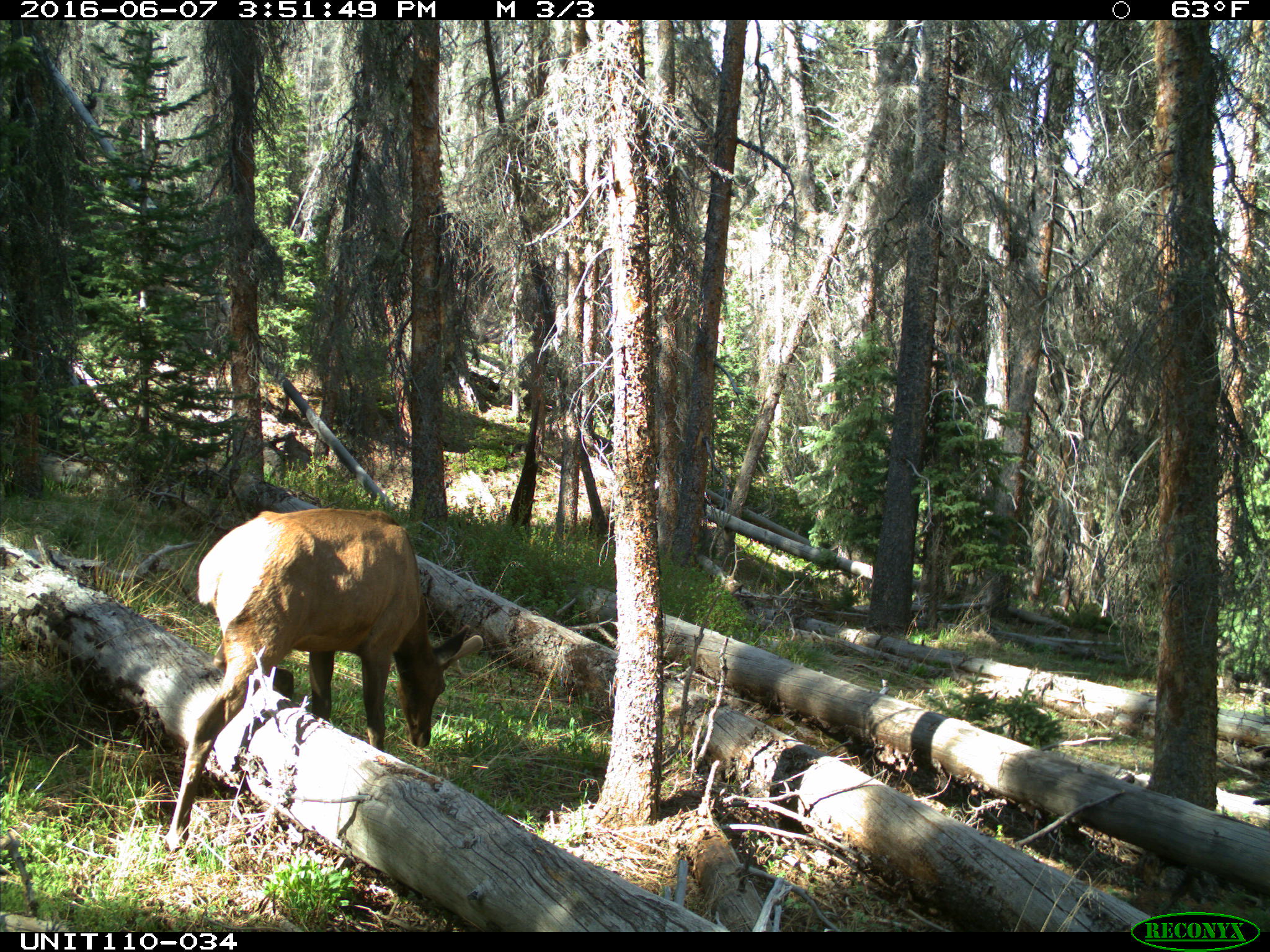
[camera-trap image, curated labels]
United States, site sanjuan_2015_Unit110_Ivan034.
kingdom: Animalia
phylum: Chordata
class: Mammalia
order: Artiodactyla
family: Cervidae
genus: Cervus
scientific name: Cervus elaphus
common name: red deer